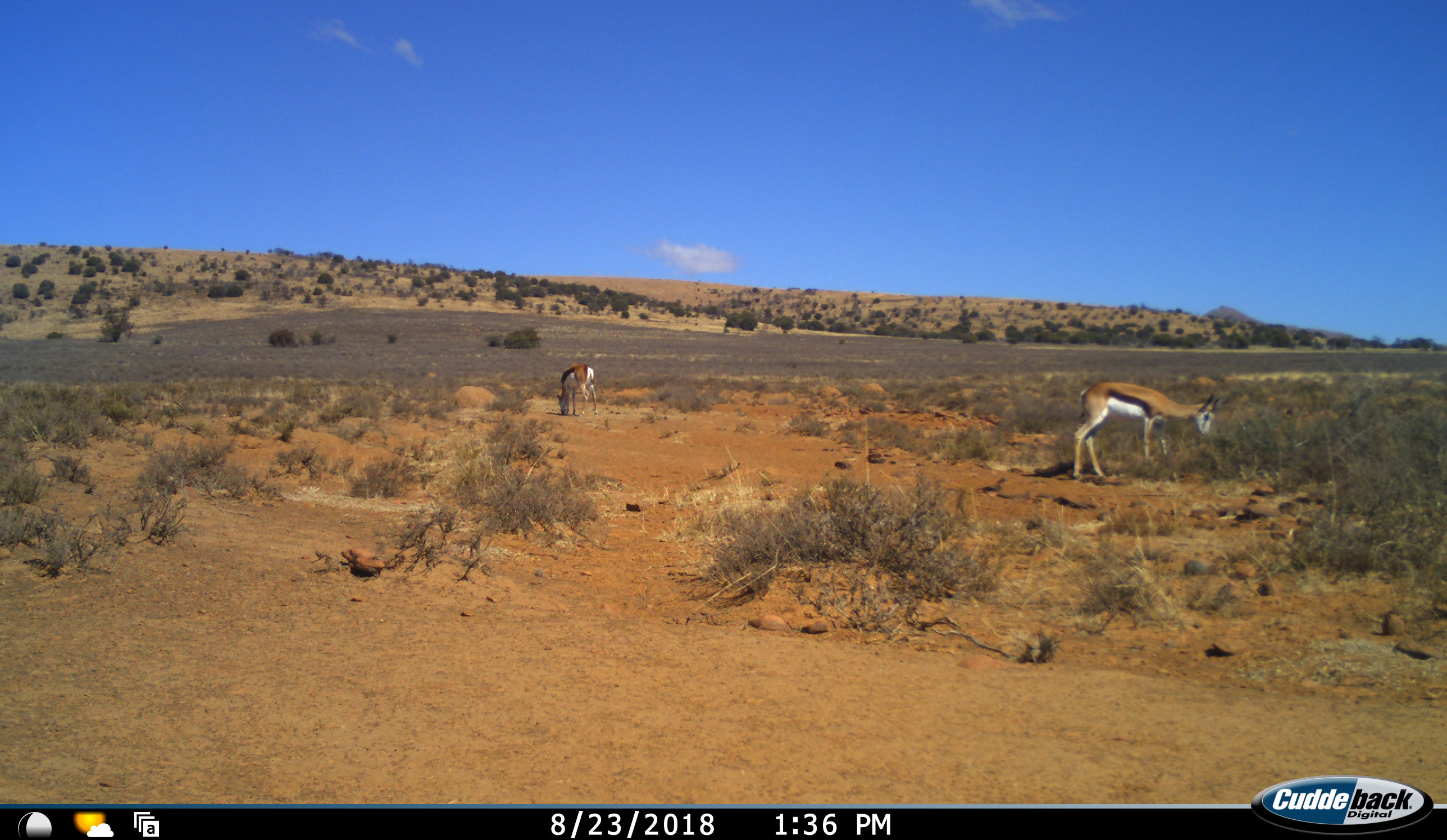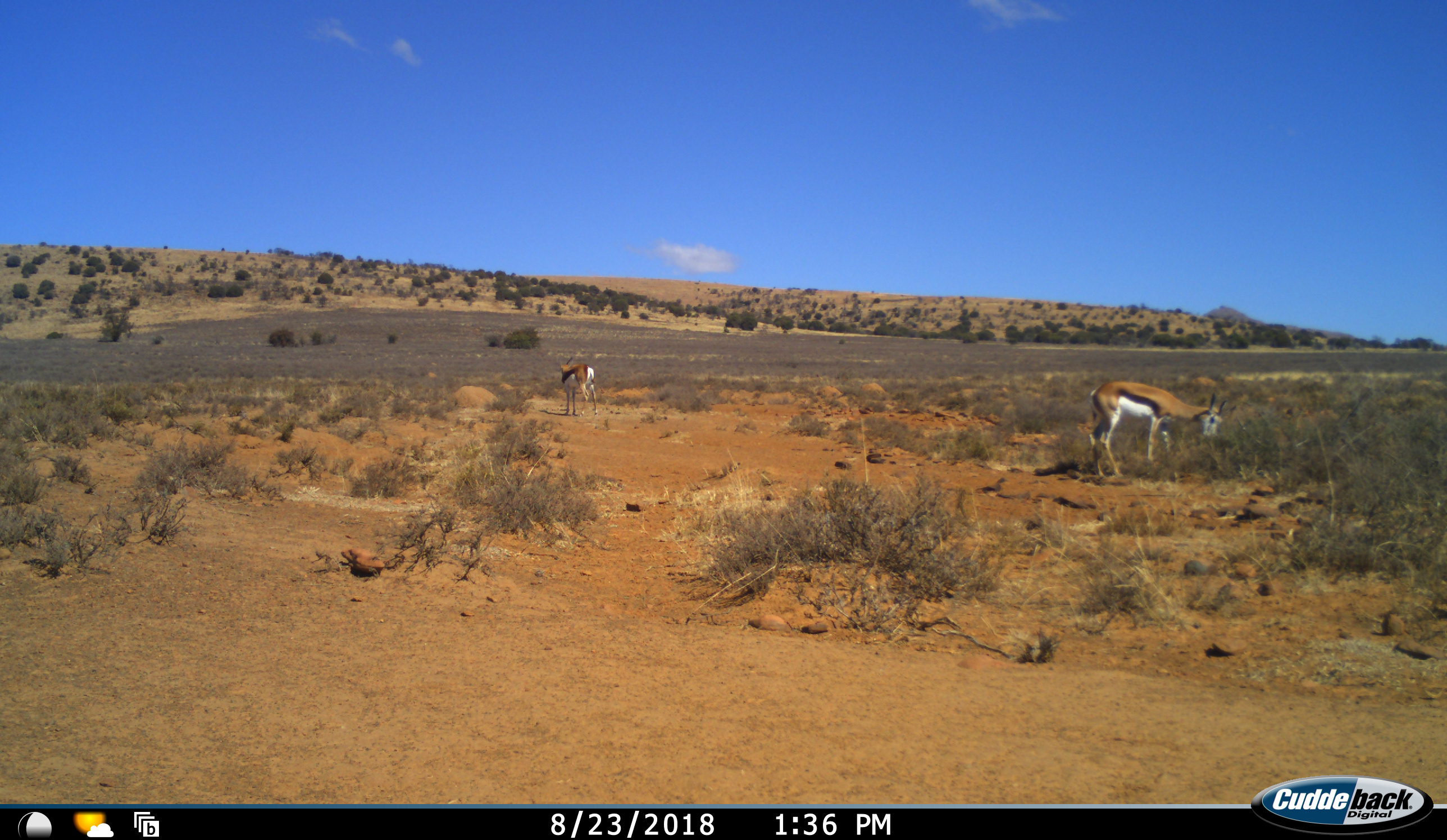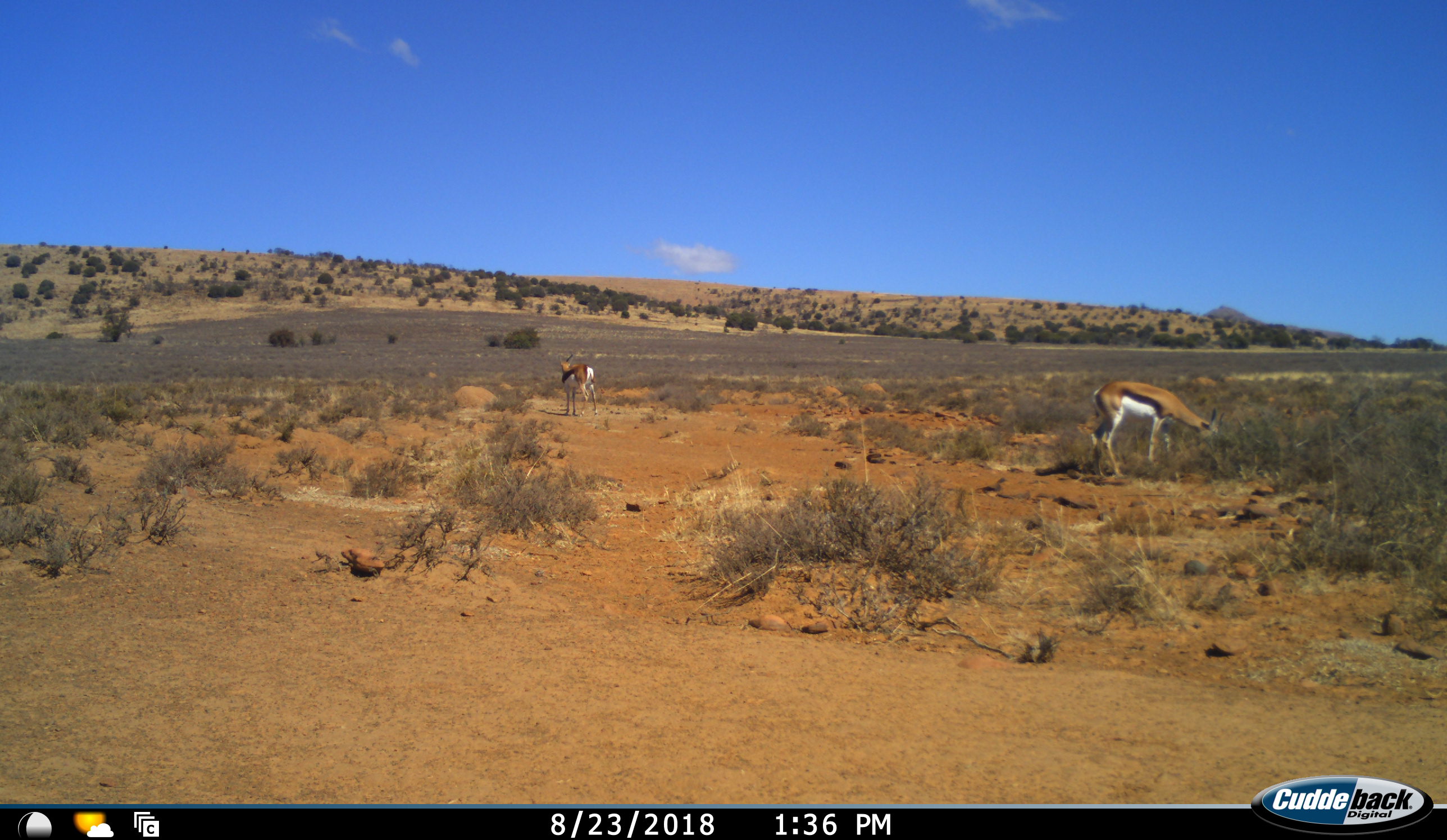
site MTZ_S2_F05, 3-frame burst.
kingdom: Animalia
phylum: Chordata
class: Mammalia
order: Artiodactyla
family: Bovidae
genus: Antidorcas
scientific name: Antidorcas marsupialis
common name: springbok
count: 2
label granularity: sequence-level